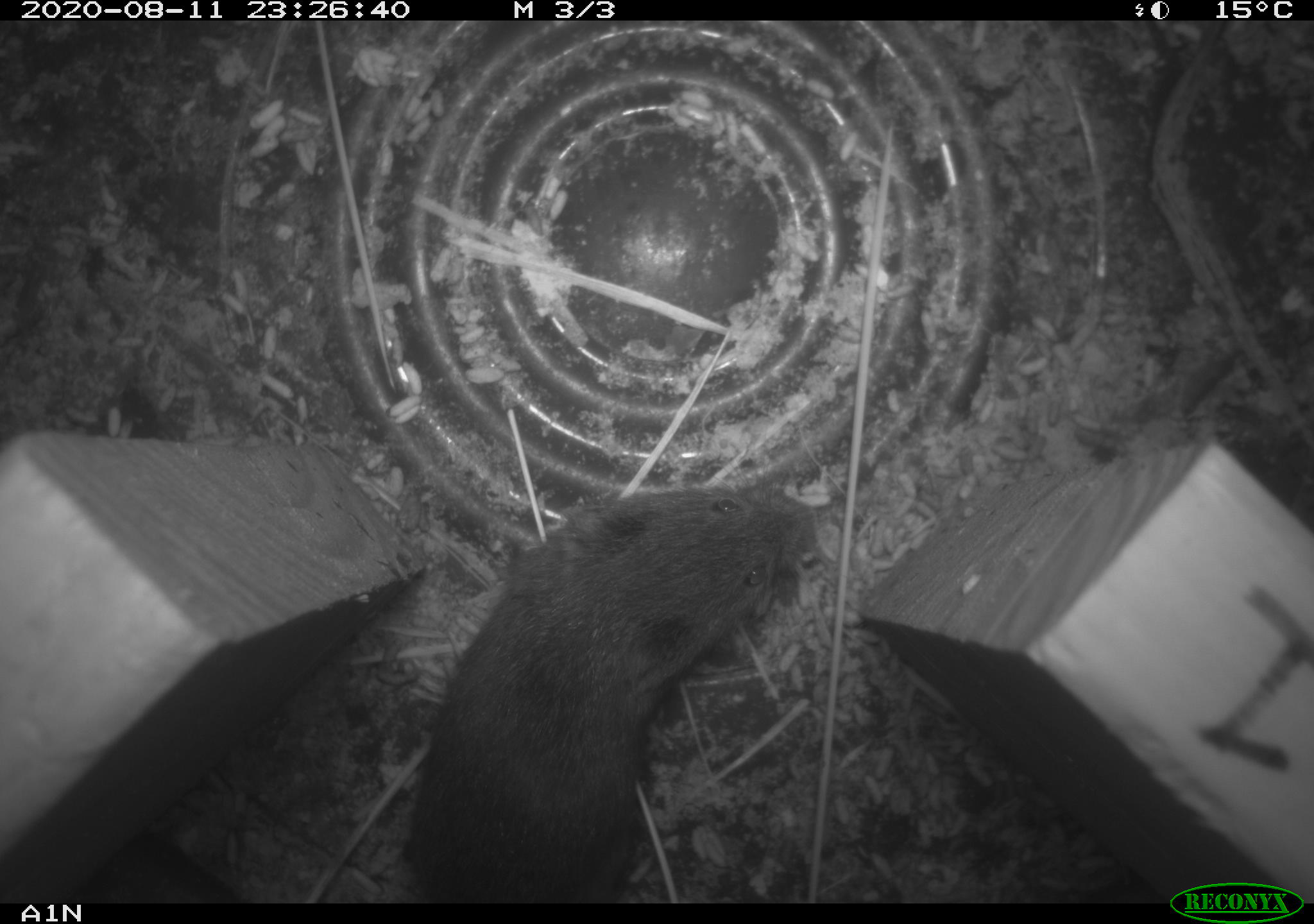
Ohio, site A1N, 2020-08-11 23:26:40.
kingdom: Animalia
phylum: Chordata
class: Mammalia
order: Rodentia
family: Cricetidae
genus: Microtus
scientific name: Microtus pennsylvanicus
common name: meadow vole